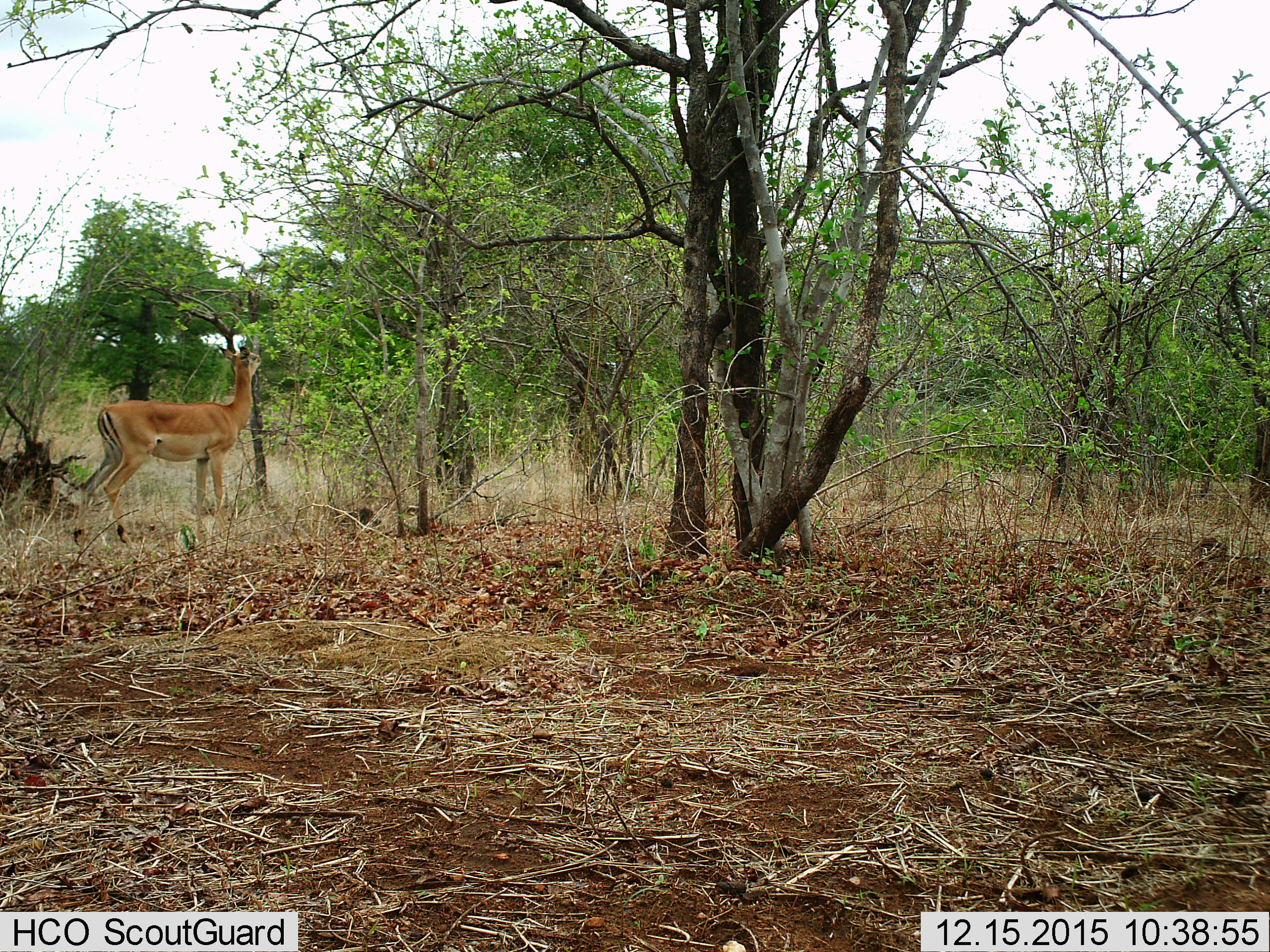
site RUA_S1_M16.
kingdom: Animalia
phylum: Chordata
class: Mammalia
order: Artiodactyla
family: Bovidae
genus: Aepyceros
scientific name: Aepyceros melampus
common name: impala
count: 1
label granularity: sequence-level